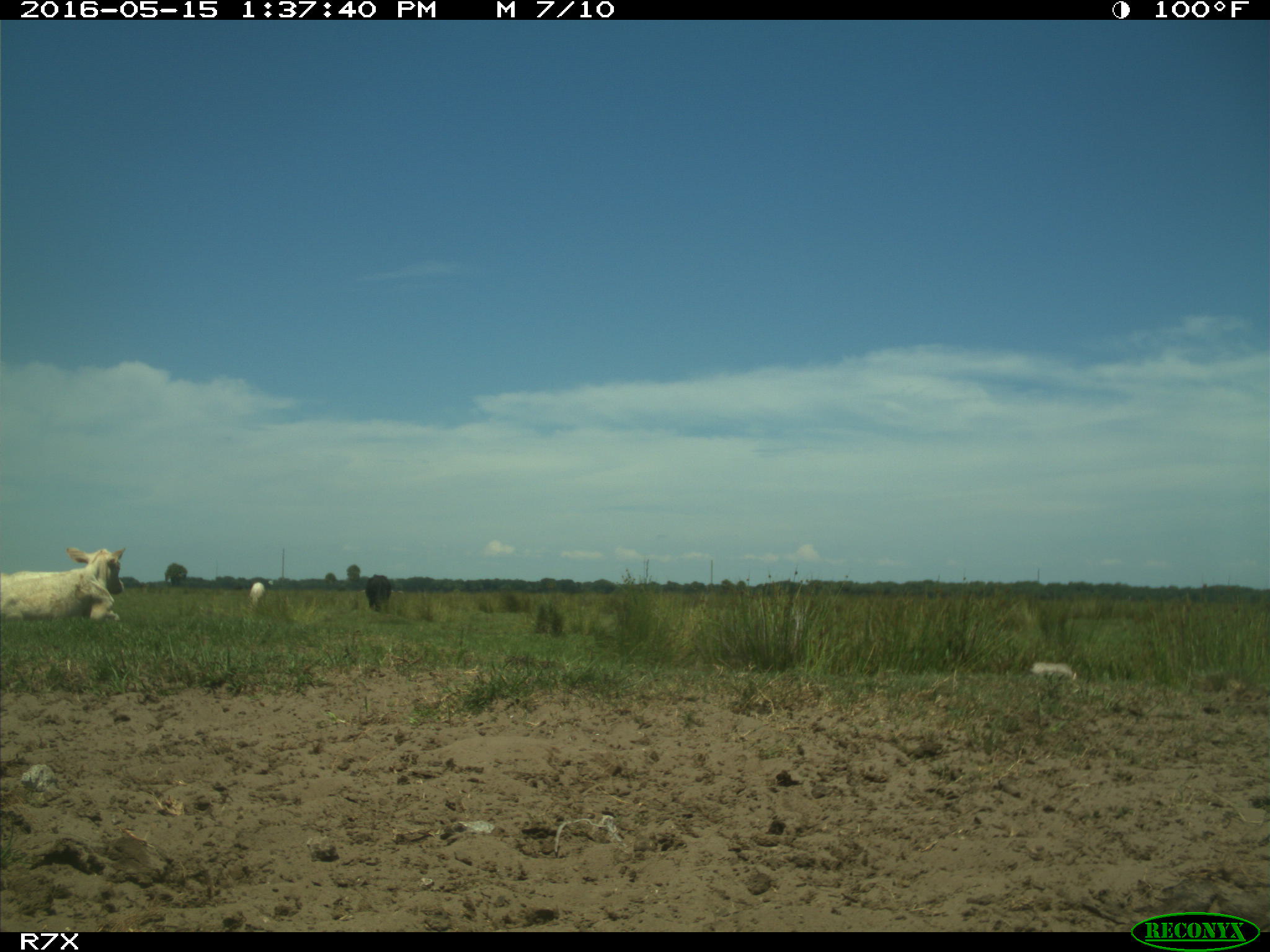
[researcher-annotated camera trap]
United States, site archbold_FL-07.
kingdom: Animalia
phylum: Chordata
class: Mammalia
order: Artiodactyla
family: Bovidae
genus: Bos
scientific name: Bos taurus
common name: domestic cow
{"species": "Bos taurus (domestic cow)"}